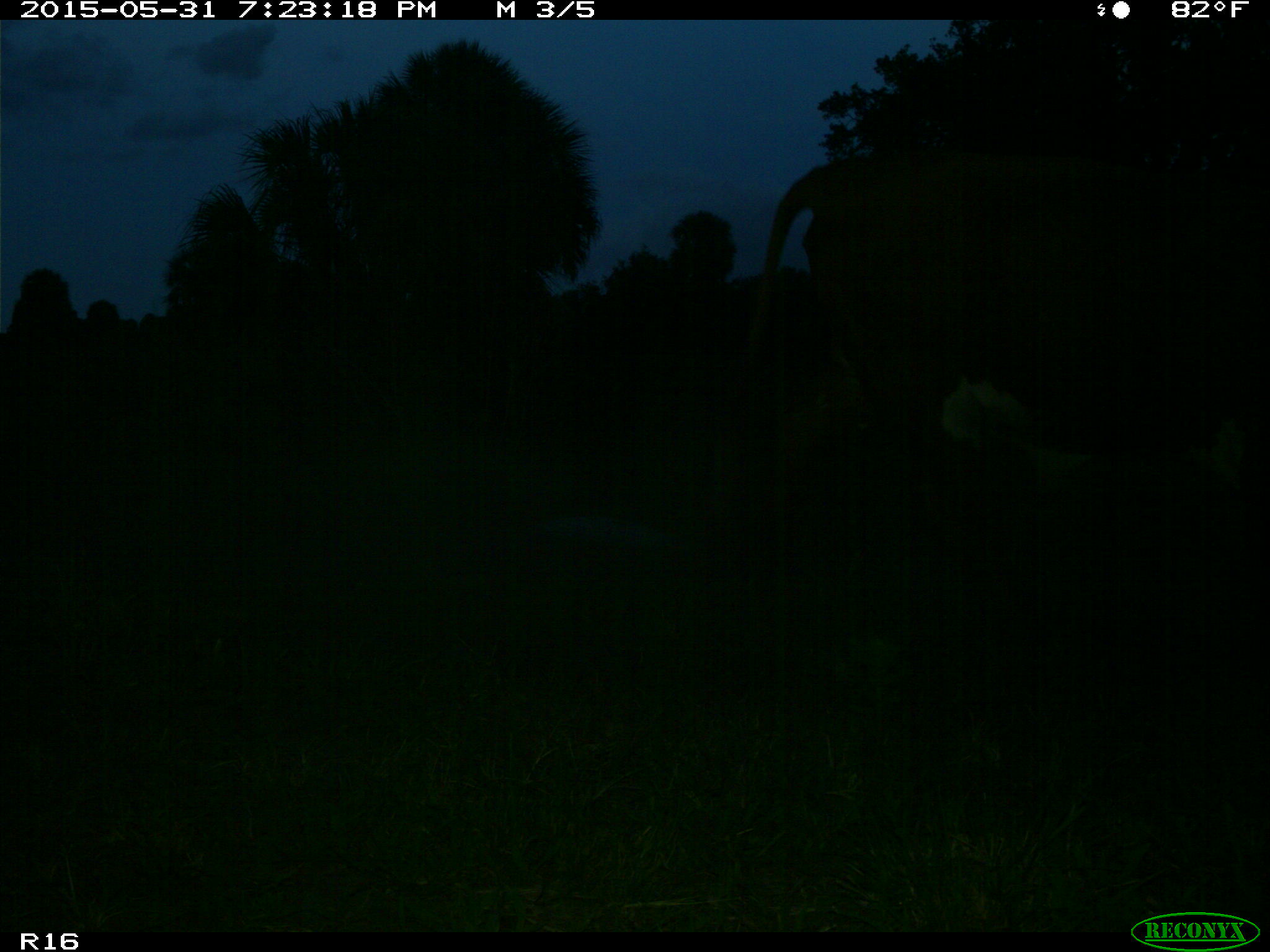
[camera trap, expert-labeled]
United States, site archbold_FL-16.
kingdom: Animalia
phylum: Chordata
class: Mammalia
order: Artiodactyla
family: Bovidae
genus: Bos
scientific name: Bos taurus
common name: domestic cow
Bos taurus (domestic cow).